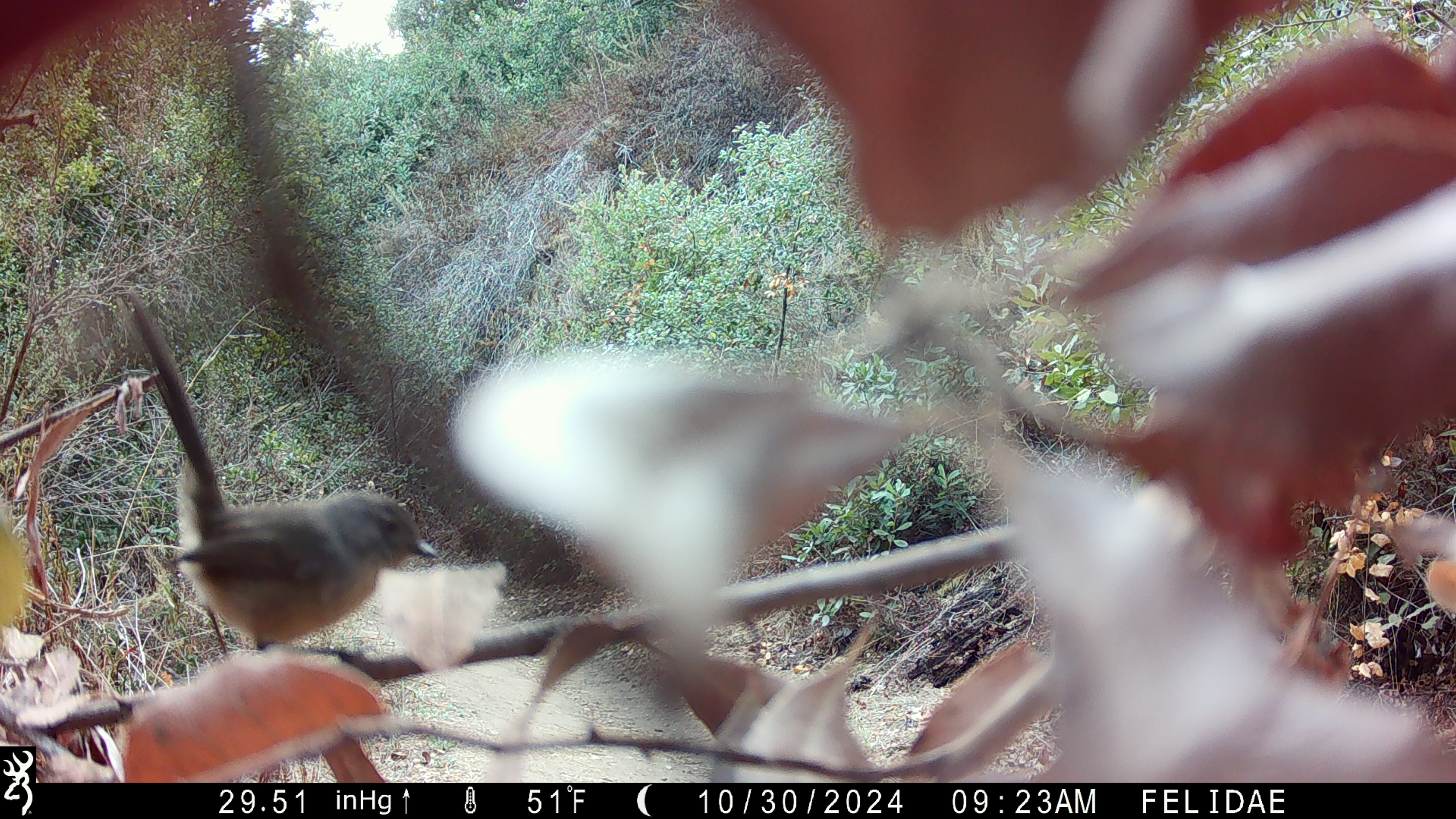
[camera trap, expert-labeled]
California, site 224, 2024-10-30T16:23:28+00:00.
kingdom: Animalia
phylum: Chordata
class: Aves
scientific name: Aves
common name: bird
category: unknown bird